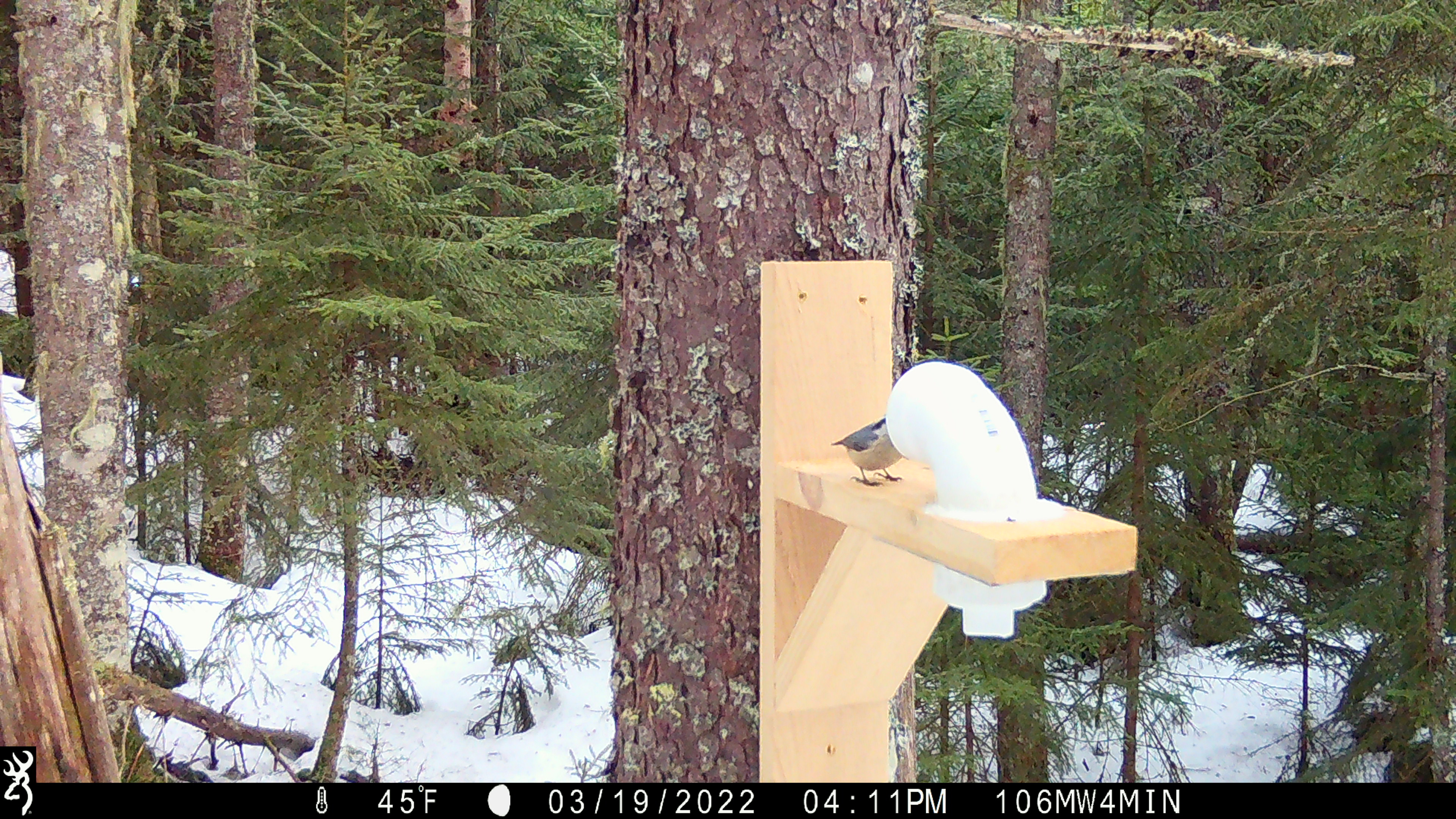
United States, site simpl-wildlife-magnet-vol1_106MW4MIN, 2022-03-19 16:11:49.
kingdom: Animalia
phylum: Chordata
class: Aves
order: Passeriformes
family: Sittidae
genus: Sitta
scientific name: Sitta canadensis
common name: red-breasted nuthatch